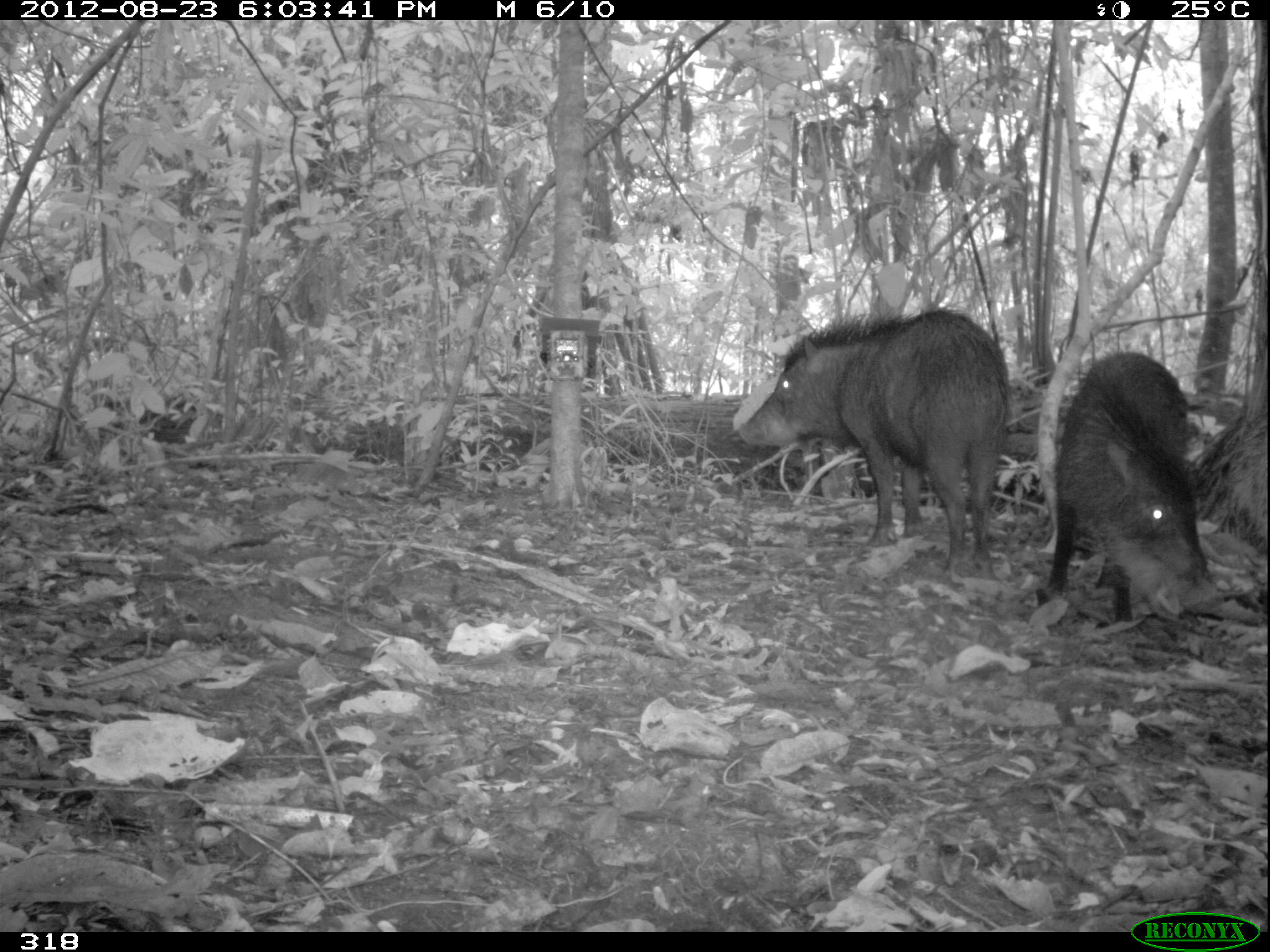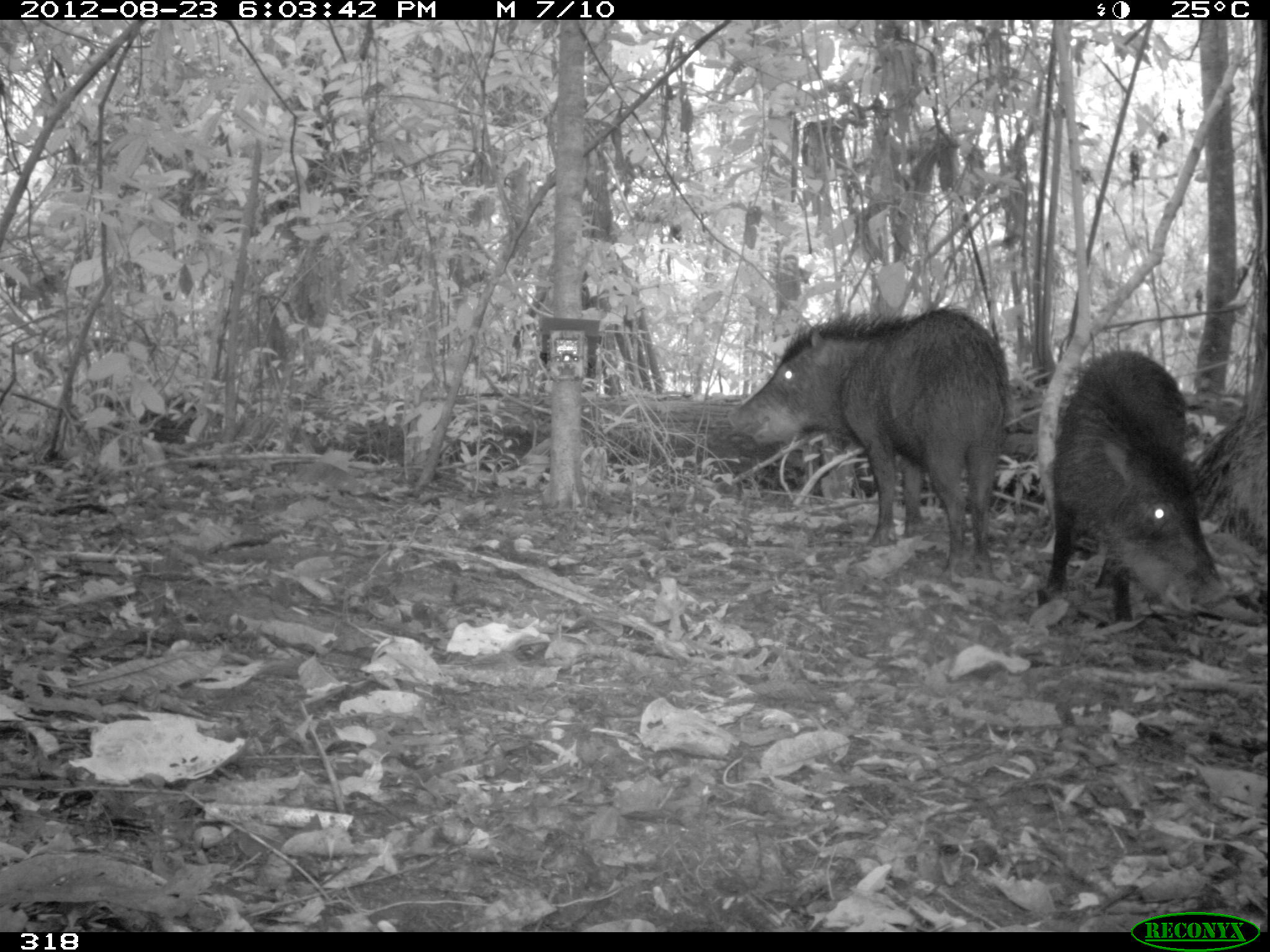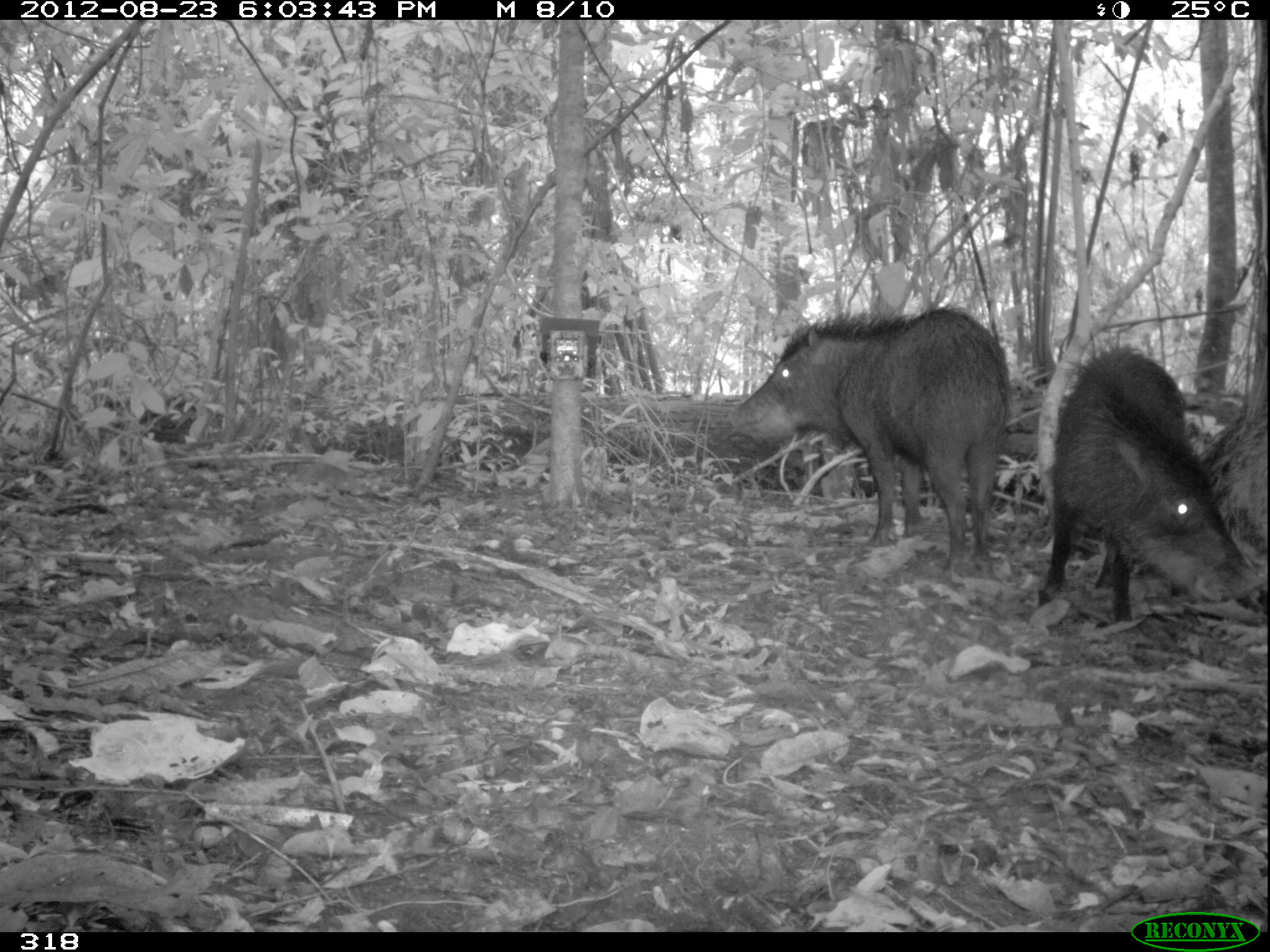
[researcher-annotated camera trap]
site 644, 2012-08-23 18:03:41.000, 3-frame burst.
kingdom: Animalia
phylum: Chordata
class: Mammalia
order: Artiodactyla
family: Tayassuidae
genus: Tayassu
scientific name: Tayassu pecari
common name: white-lipped peccary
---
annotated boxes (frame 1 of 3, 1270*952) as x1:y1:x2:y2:
tayassu pecari: 740:309:1008:578; 1038:351:1209:633